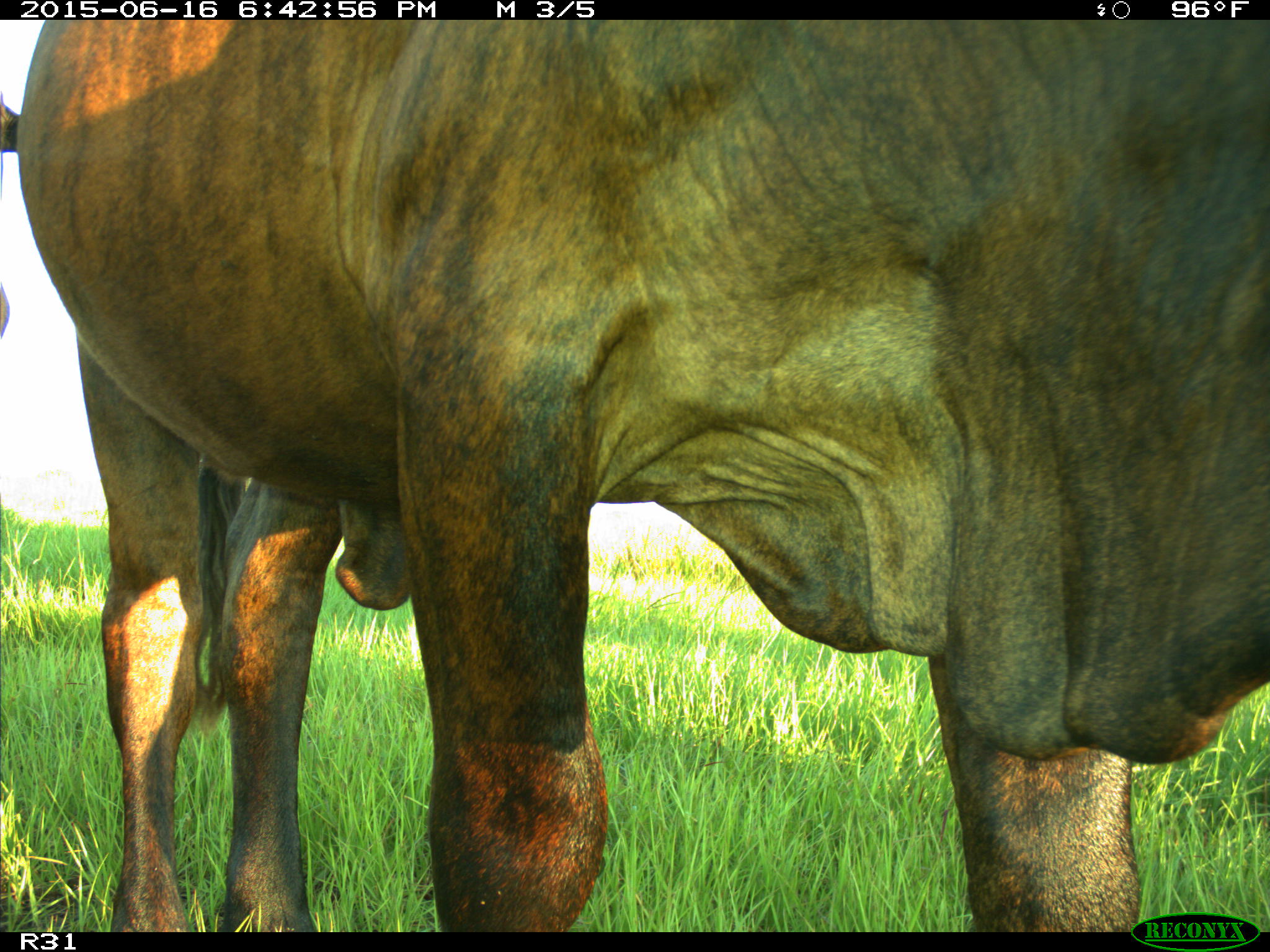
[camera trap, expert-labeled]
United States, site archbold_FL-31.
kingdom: Animalia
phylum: Chordata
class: Mammalia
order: Artiodactyla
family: Bovidae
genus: Bos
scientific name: Bos taurus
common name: domestic cow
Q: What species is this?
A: Bos taurus (domestic cow).